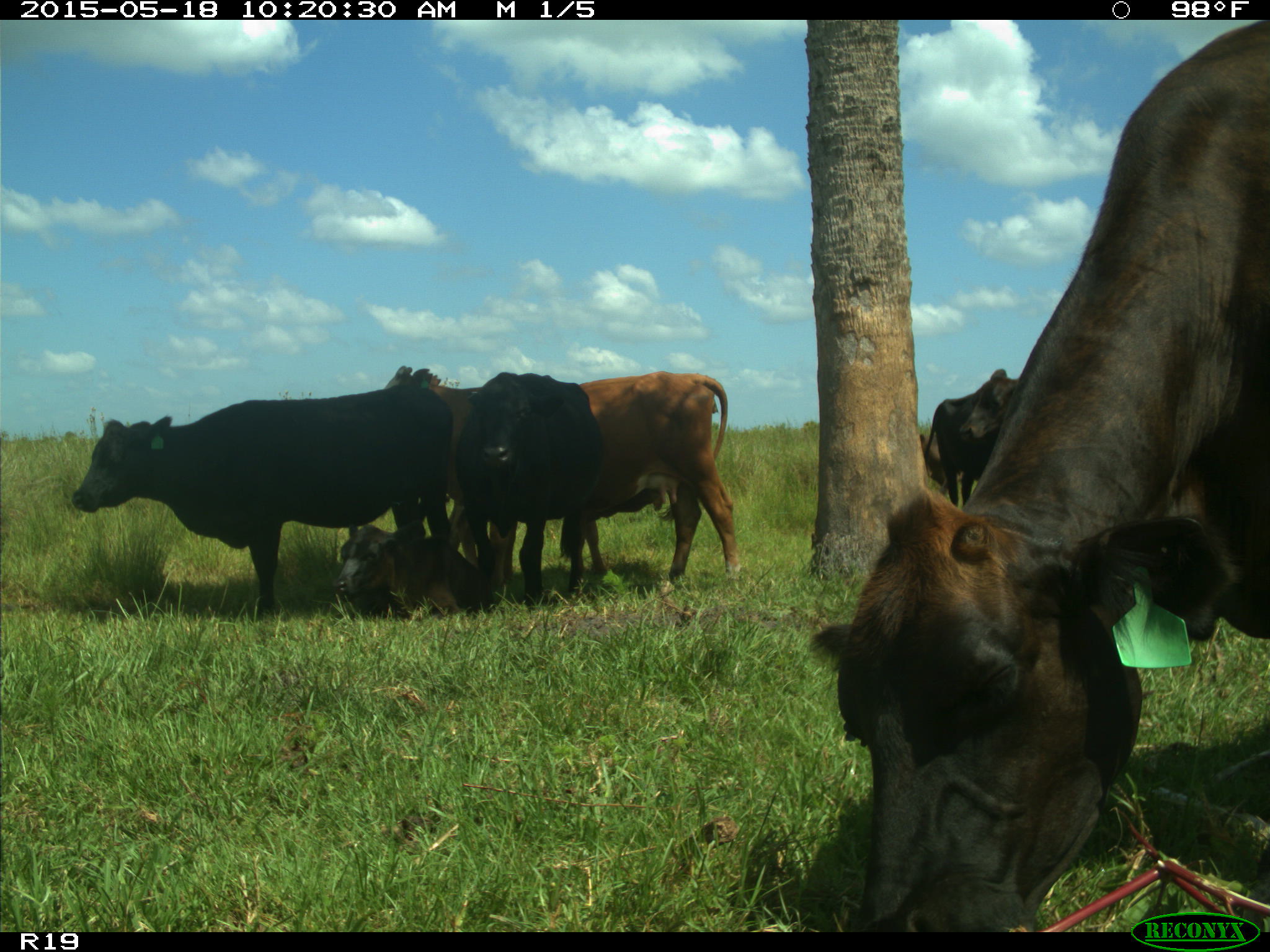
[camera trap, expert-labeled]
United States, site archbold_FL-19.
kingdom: Animalia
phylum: Chordata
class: Mammalia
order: Artiodactyla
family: Bovidae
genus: Bos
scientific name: Bos taurus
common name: domestic cow